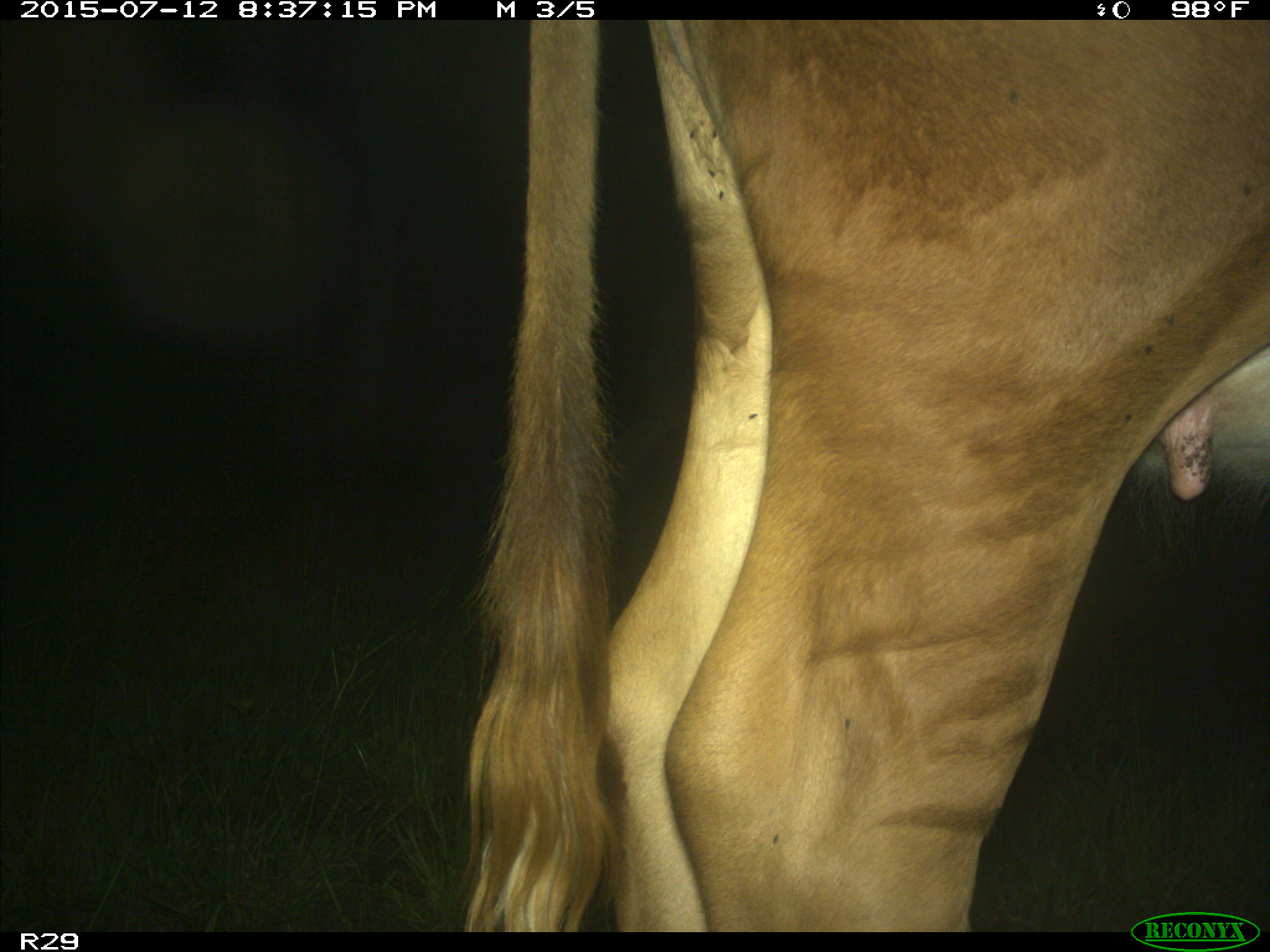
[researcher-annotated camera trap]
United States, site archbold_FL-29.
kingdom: Animalia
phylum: Chordata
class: Mammalia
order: Artiodactyla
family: Bovidae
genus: Bos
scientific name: Bos taurus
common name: domestic cow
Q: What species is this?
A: Bos taurus (domestic cow).